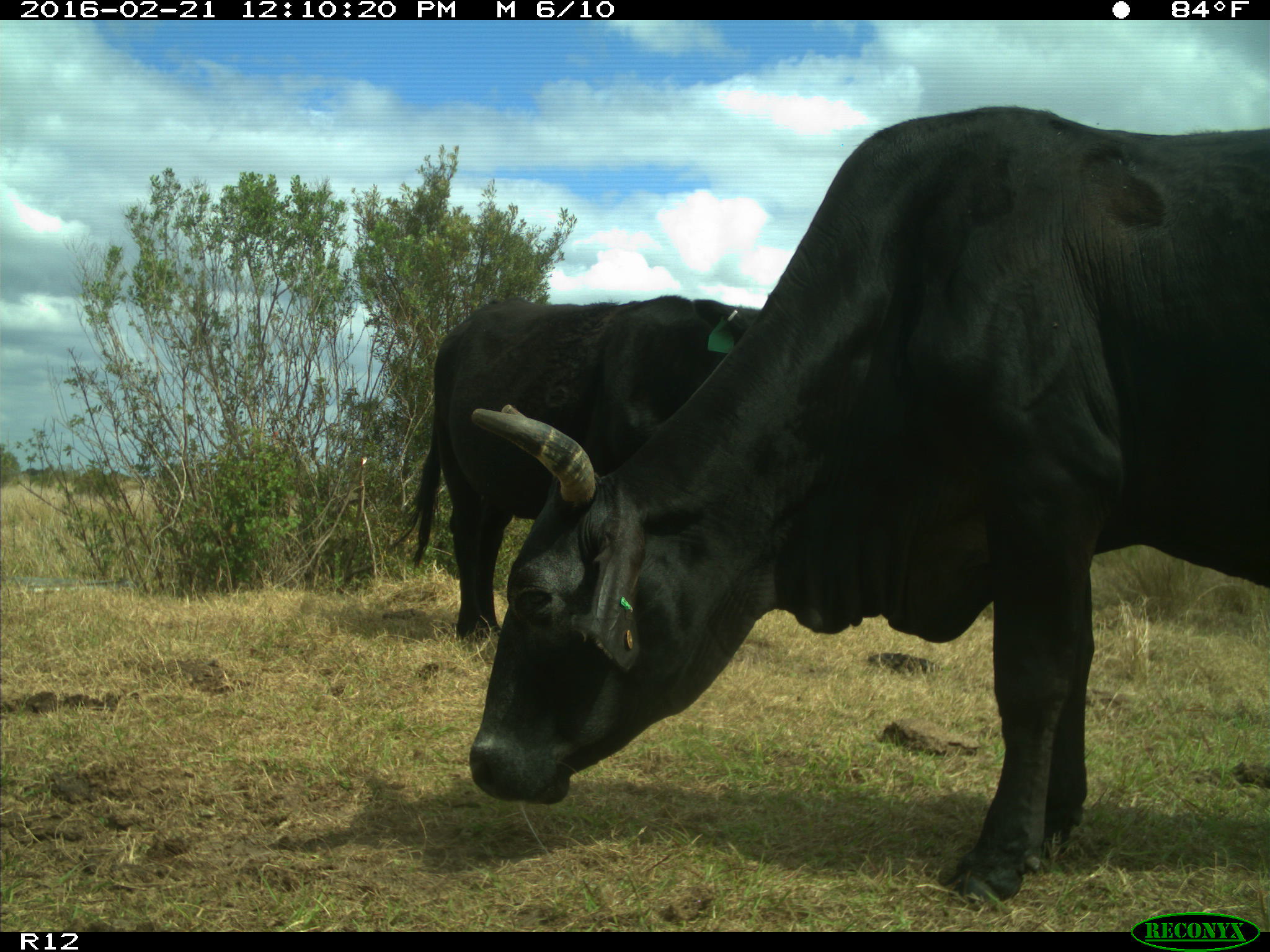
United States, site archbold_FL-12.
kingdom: Animalia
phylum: Chordata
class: Mammalia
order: Artiodactyla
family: Bovidae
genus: Bos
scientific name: Bos taurus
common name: domestic cow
Bos taurus (domestic cow).